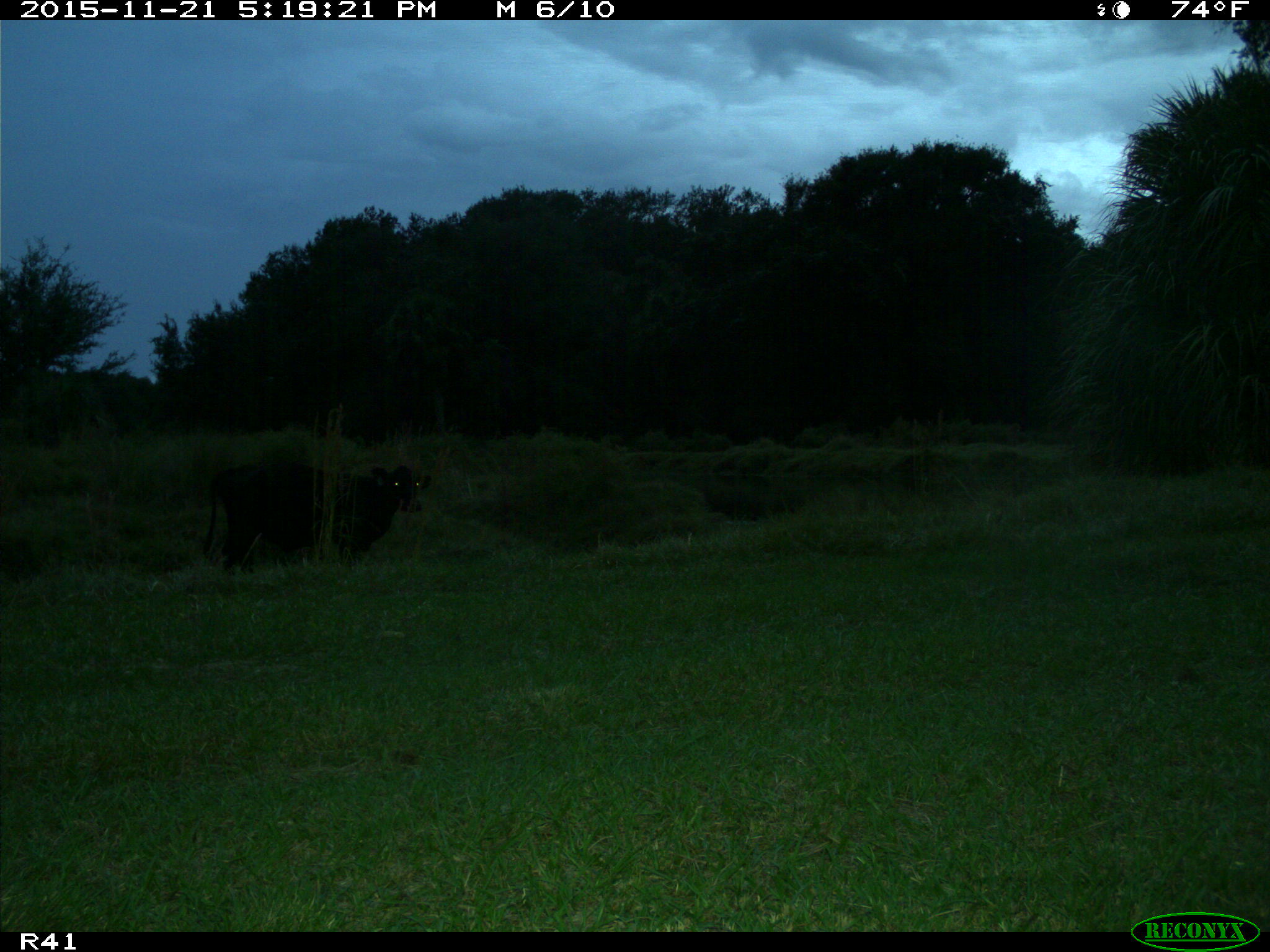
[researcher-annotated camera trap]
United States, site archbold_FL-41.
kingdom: Animalia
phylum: Chordata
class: Mammalia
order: Artiodactyla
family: Bovidae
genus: Bos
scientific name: Bos taurus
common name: domestic cow